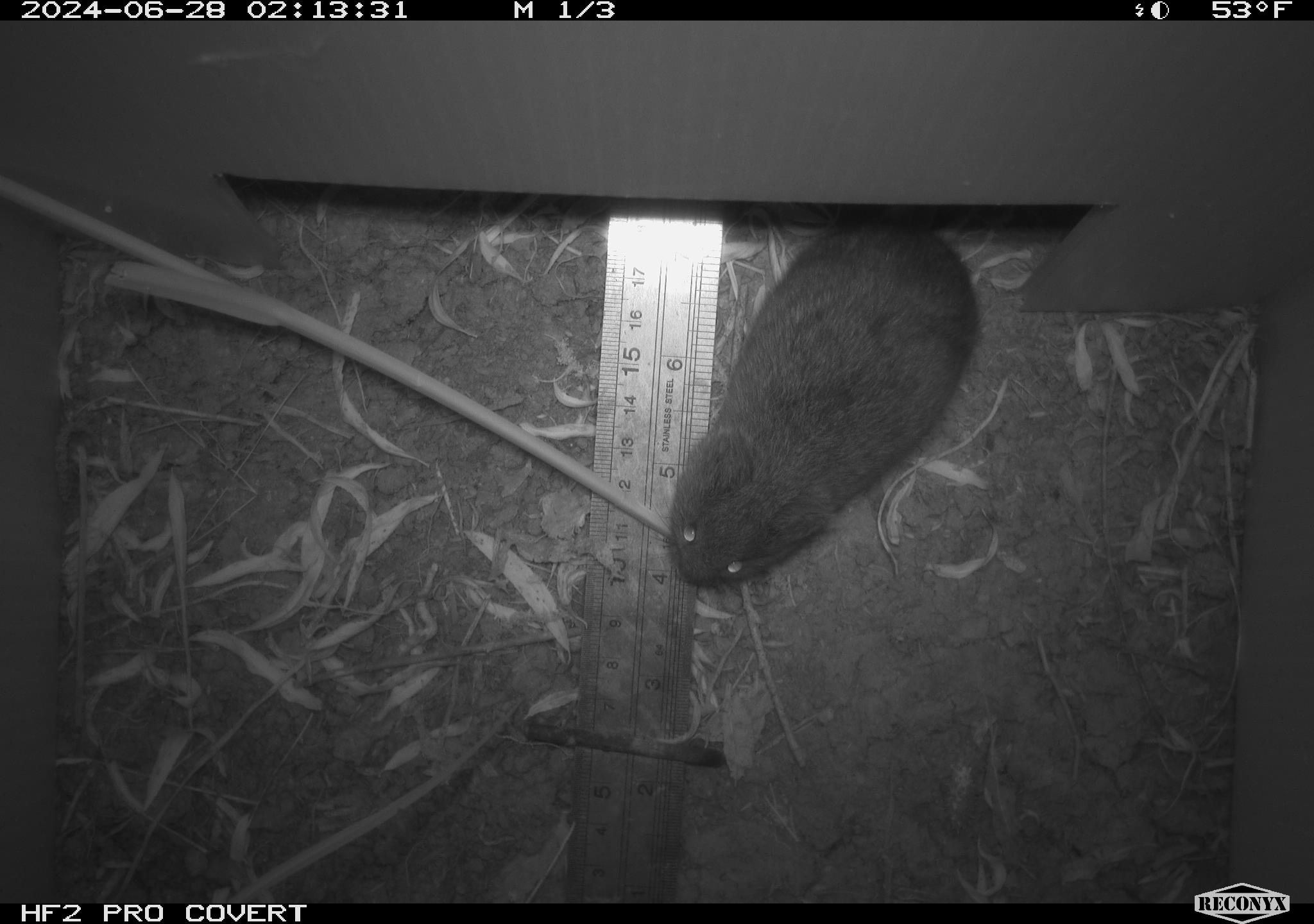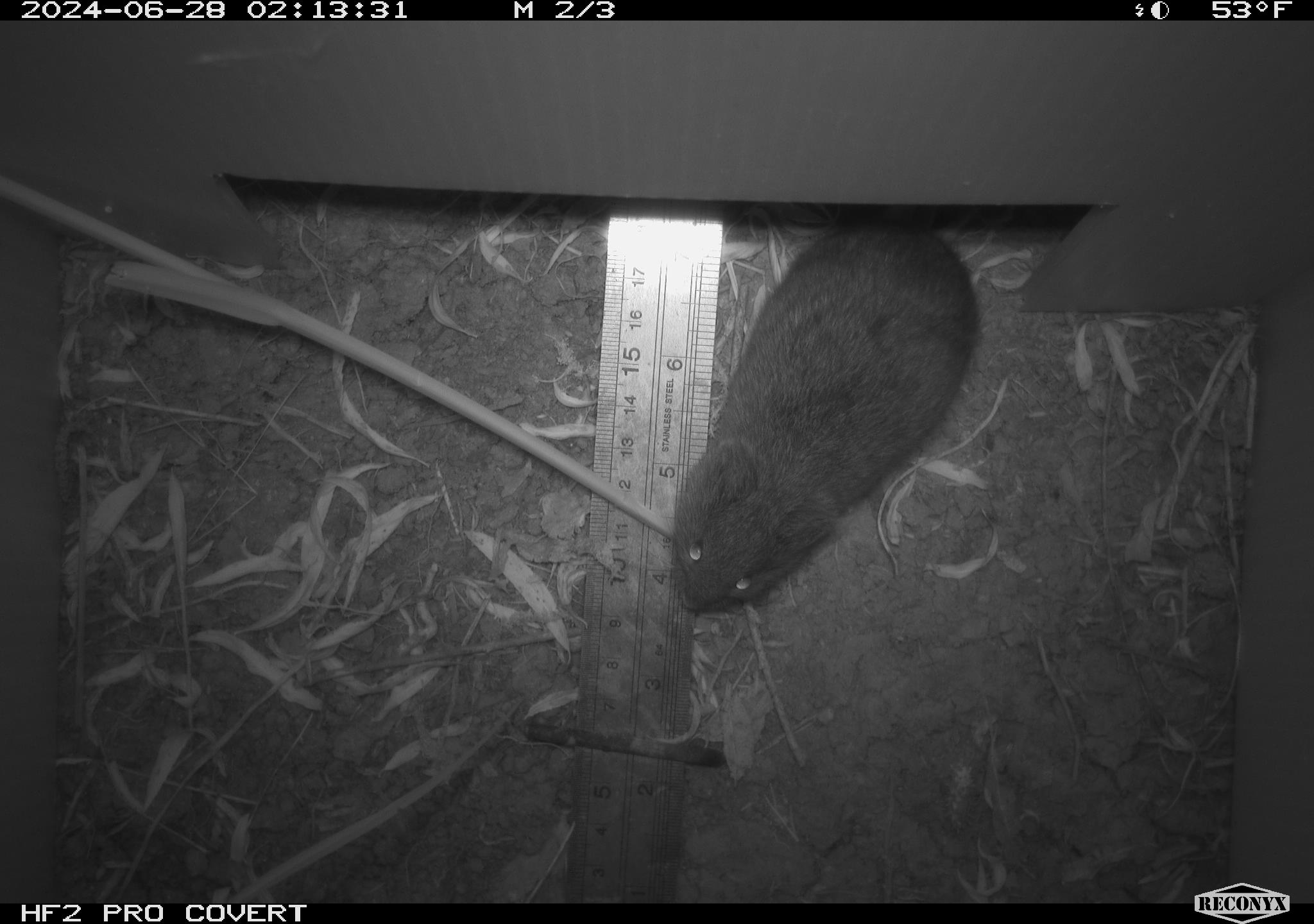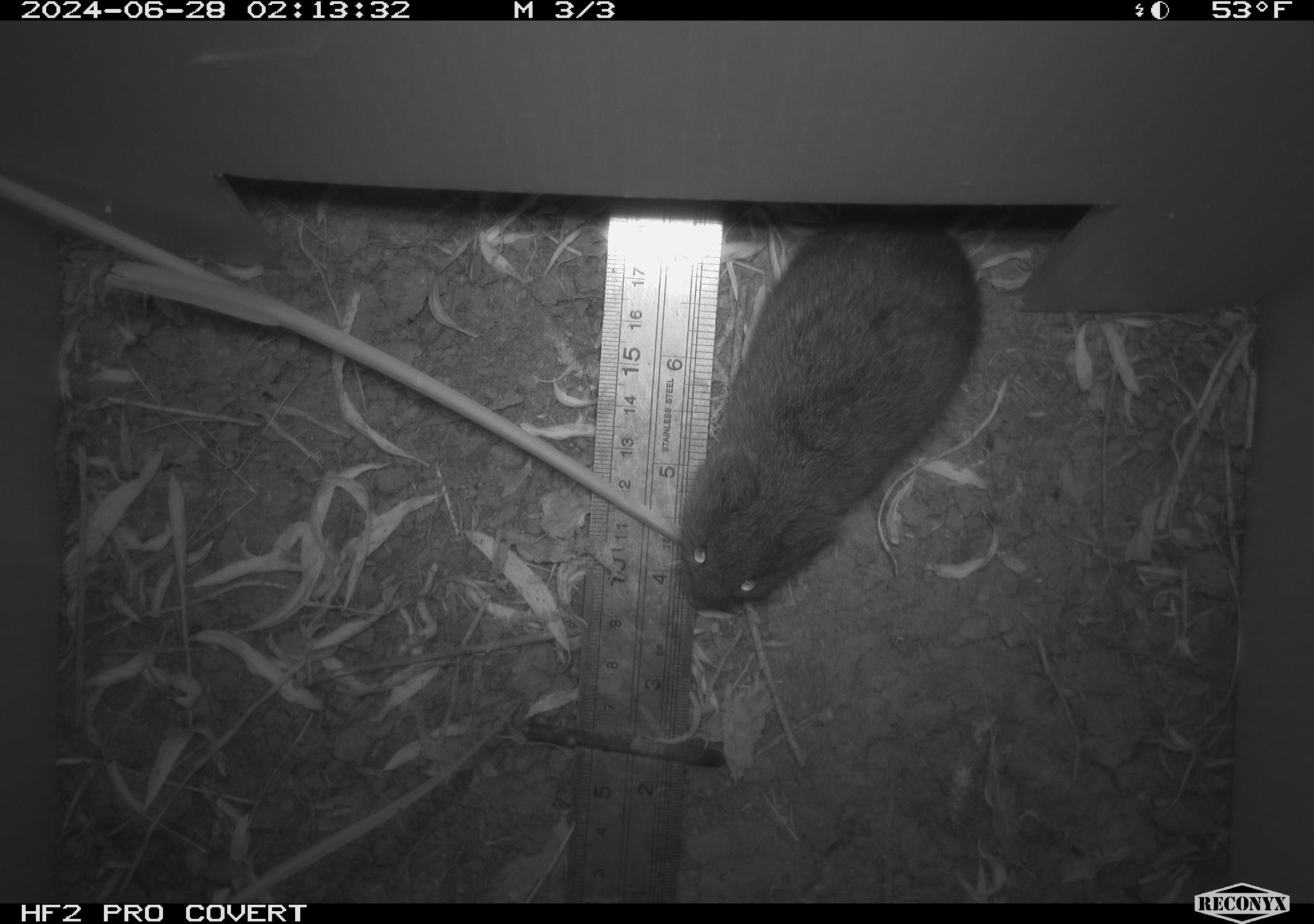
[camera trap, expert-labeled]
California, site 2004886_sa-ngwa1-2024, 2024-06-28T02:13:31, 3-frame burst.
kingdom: Animalia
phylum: Chordata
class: Mammalia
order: Rodentia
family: Cricetidae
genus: Microtus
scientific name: Microtus californicus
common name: california vole